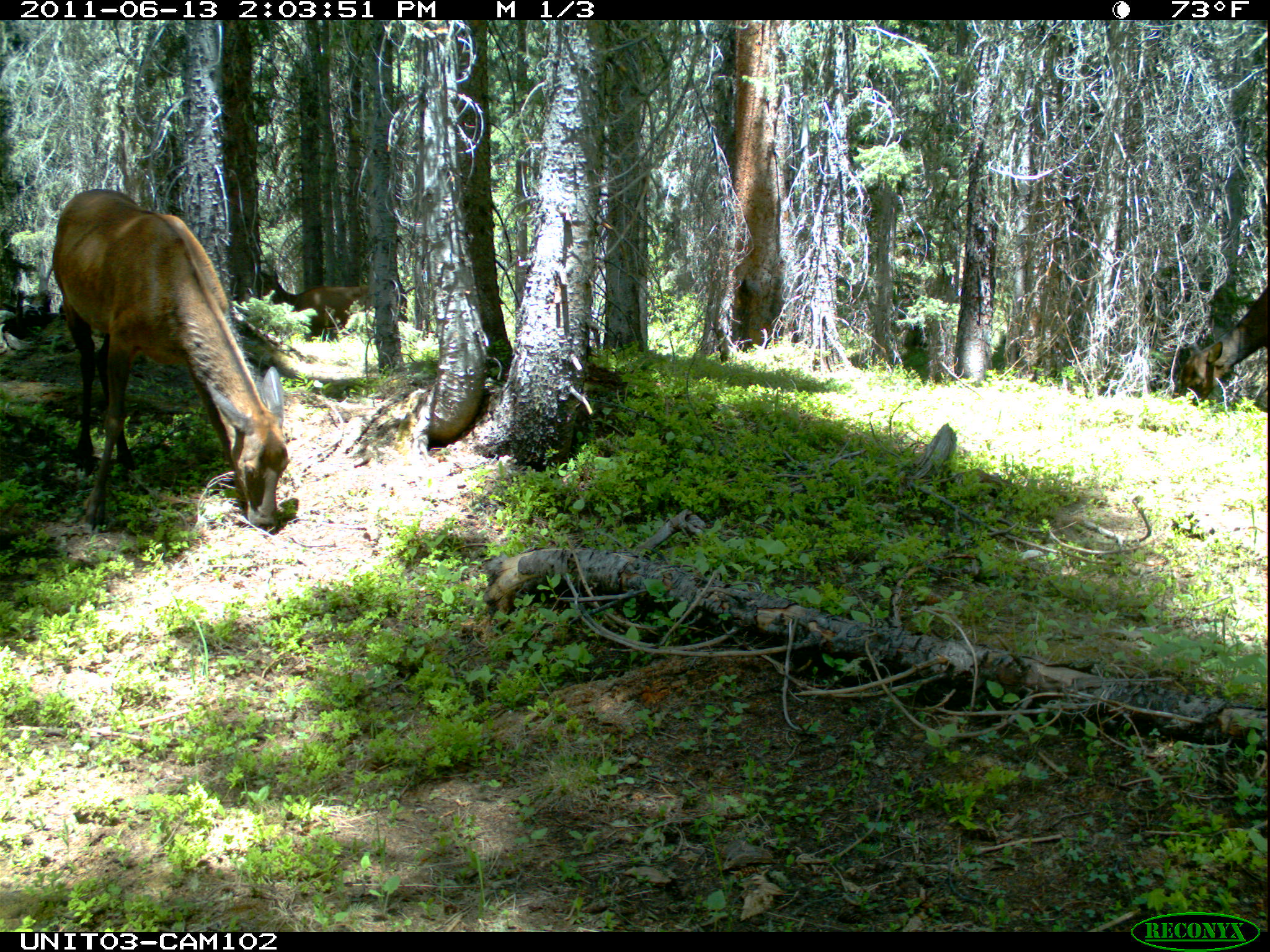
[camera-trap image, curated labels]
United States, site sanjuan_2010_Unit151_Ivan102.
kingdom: Animalia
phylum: Chordata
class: Mammalia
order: Artiodactyla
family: Cervidae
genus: Cervus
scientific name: Cervus elaphus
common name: red deer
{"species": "Cervus elaphus (red deer)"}